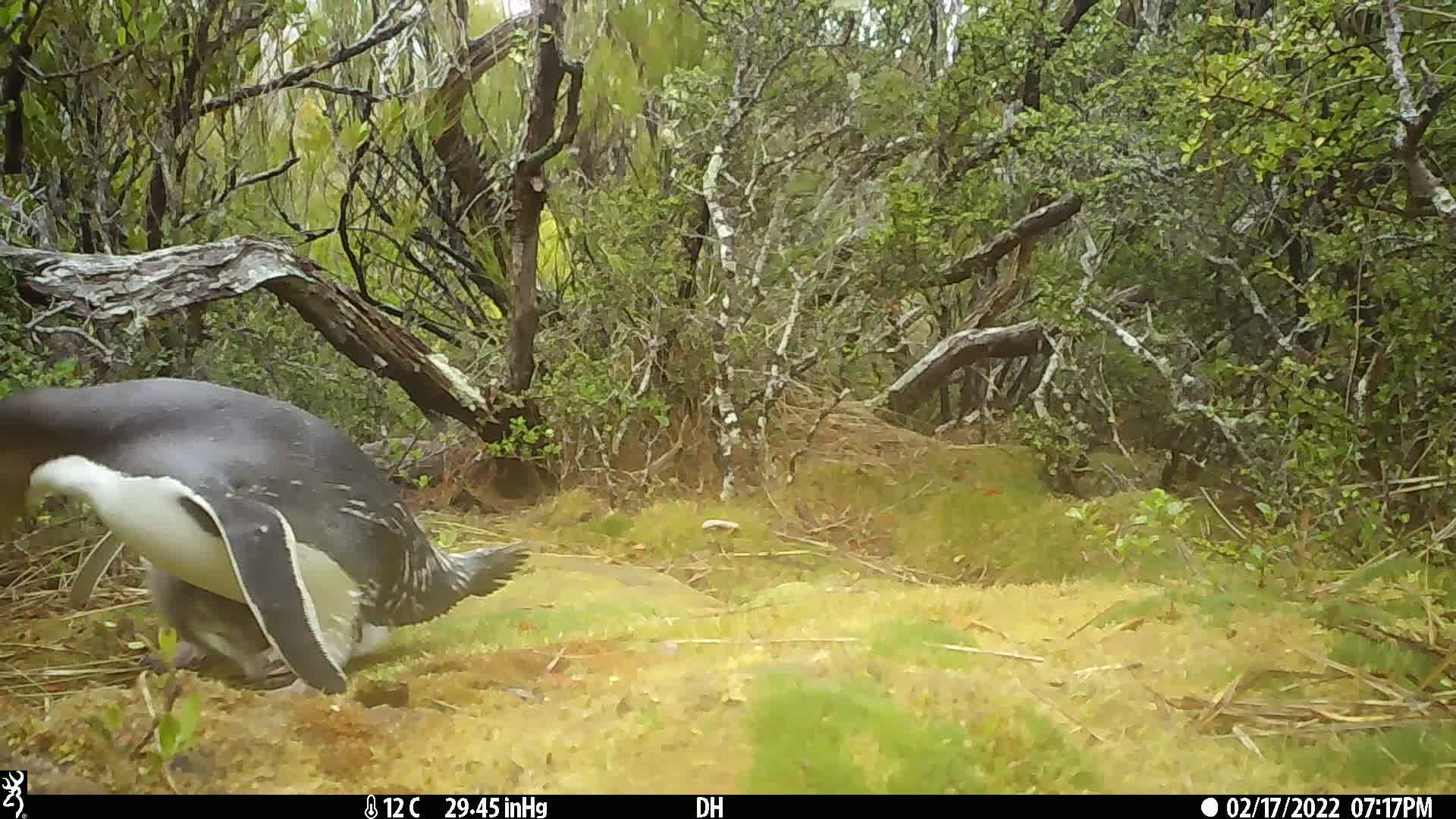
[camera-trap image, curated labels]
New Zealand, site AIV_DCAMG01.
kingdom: Animalia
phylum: Chordata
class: Aves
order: Sphenisciformes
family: Spheniscidae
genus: Megadyptes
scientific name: Megadyptes antipodes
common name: yellow-eyed penguin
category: yellow eyed penguin